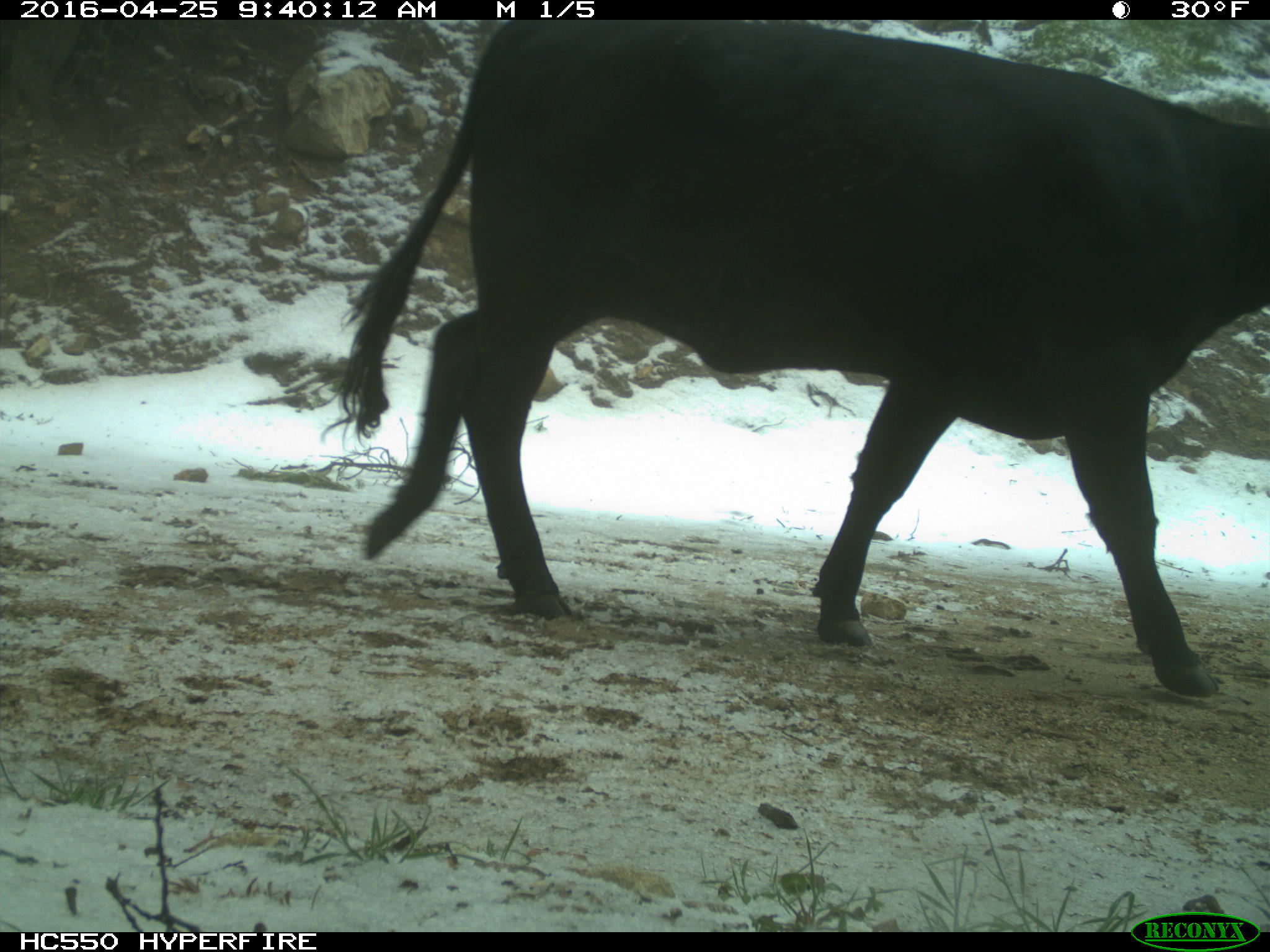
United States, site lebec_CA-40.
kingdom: Animalia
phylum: Chordata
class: Mammalia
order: Artiodactyla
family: Bovidae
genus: Bos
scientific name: Bos taurus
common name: domestic cow